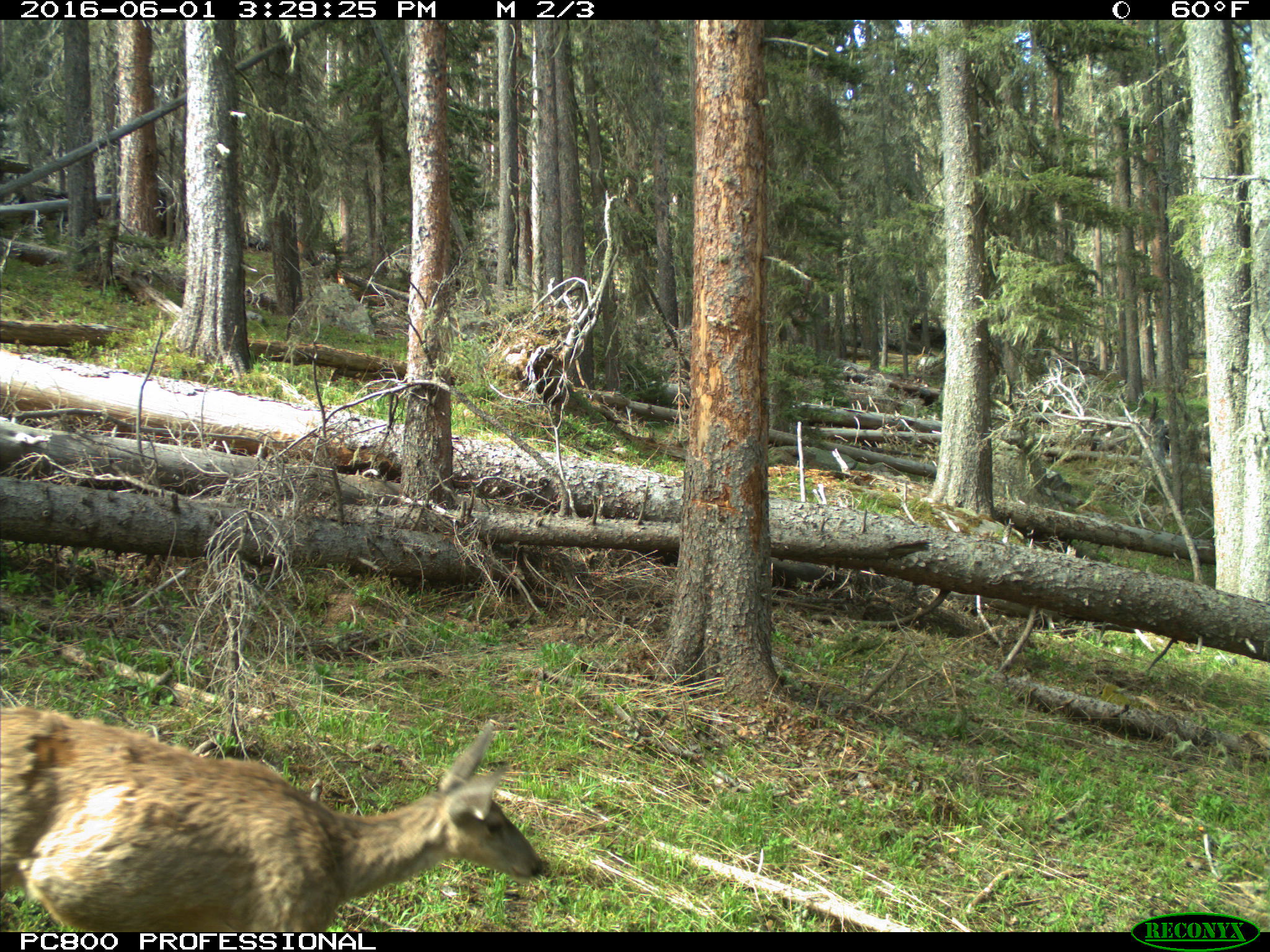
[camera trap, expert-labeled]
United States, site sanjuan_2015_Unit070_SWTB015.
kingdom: Animalia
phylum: Chordata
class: Mammalia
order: Artiodactyla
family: Cervidae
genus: Odocoileus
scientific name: Odocoileus hemionus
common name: mule deer